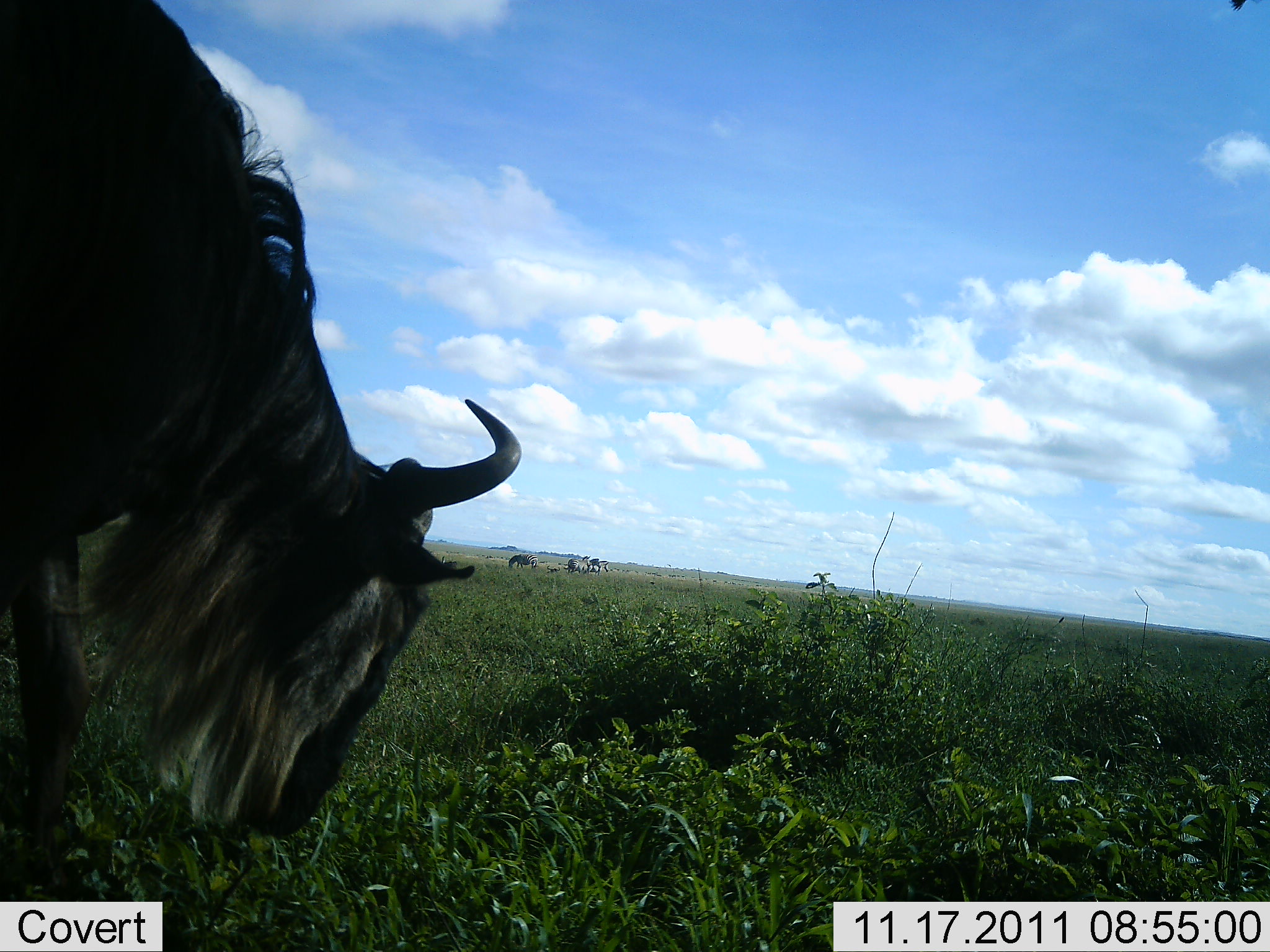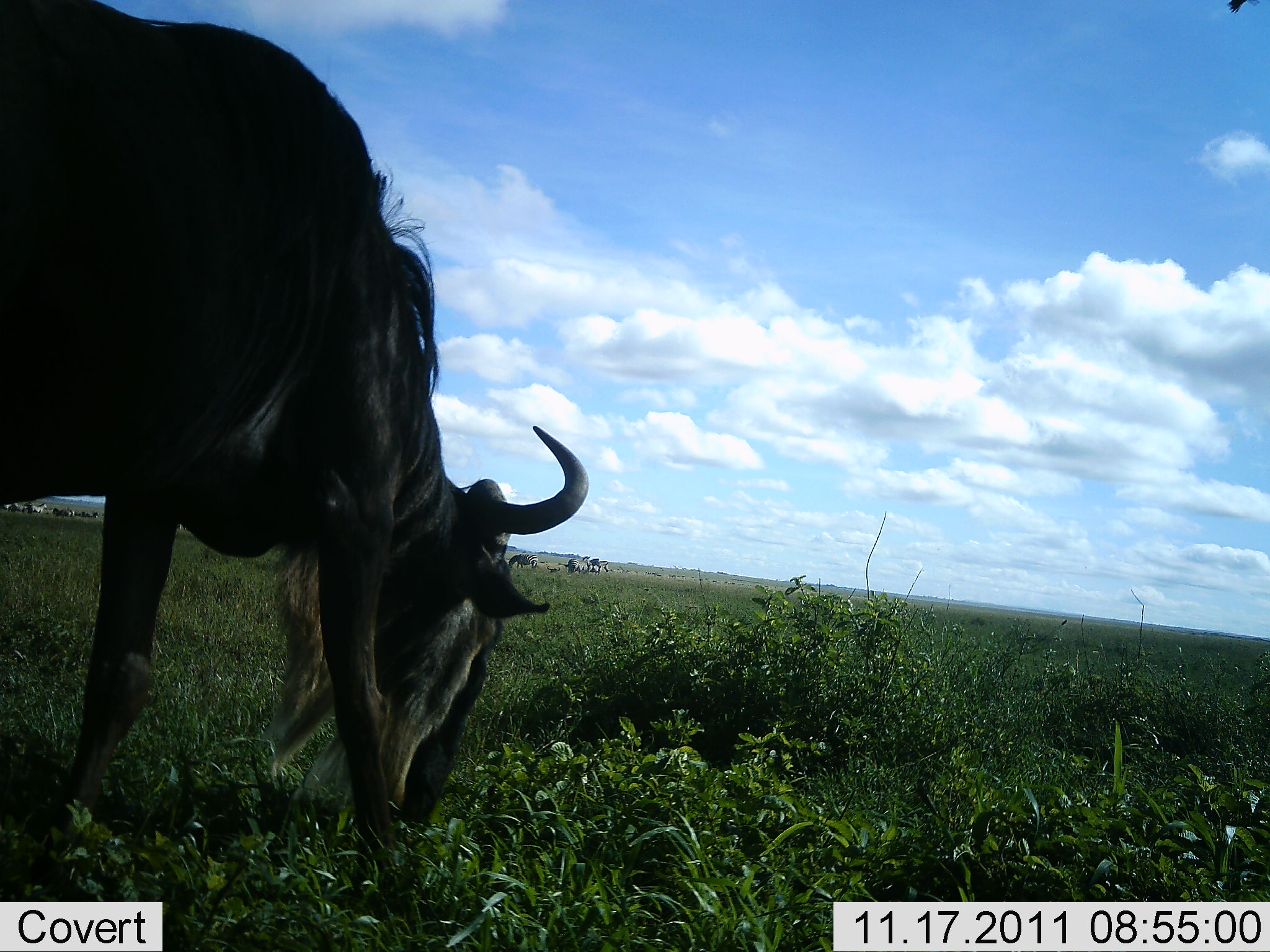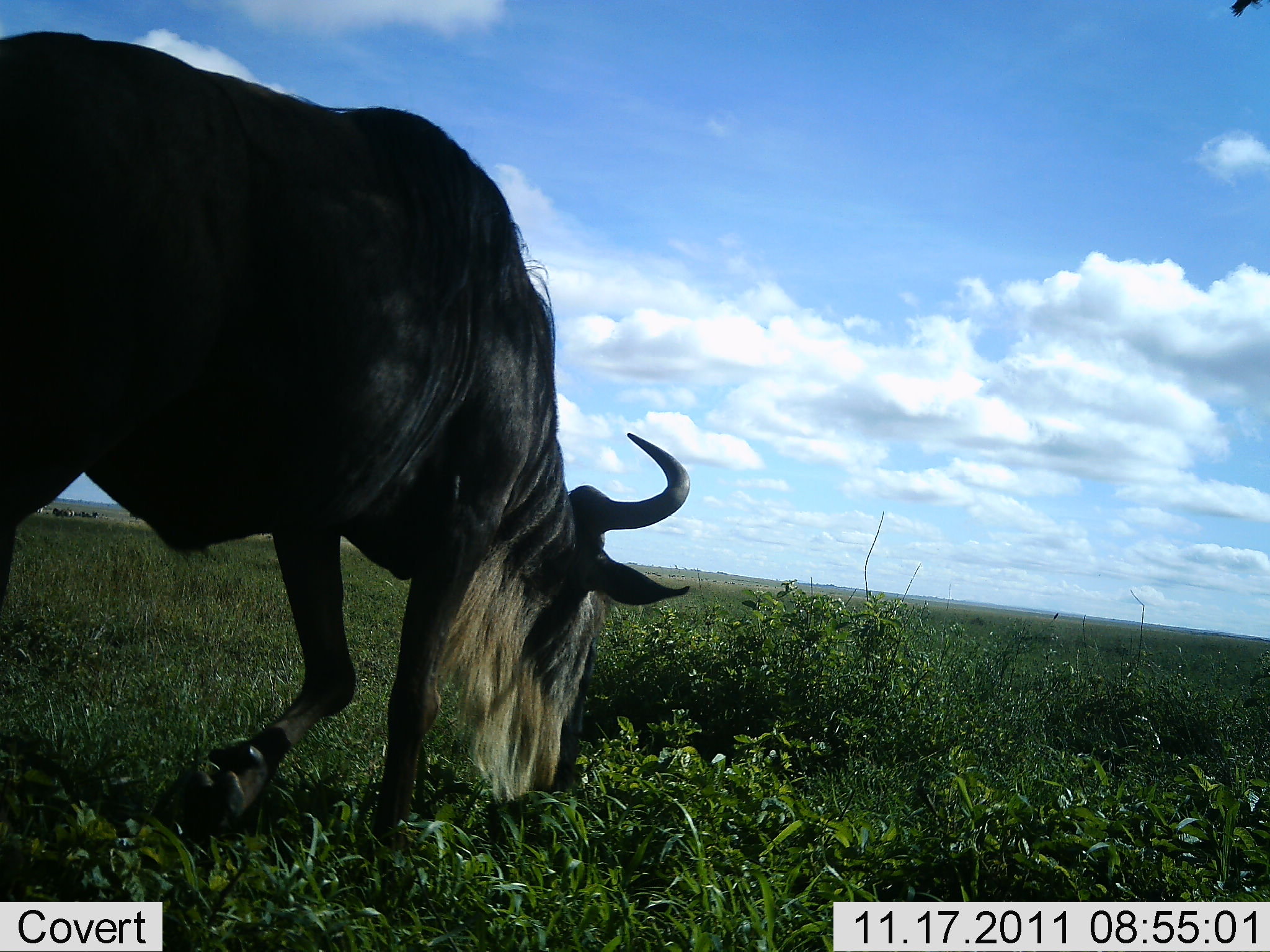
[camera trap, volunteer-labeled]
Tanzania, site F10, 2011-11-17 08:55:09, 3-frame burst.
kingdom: Animalia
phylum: Chordata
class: Mammalia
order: Artiodactyla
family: Bovidae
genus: Connochaetes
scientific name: Connochaetes taurinus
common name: blue wildebeest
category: wildebeest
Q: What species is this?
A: Wildebeest (blue wildebeest) (Connochaetes taurinus).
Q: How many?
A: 1.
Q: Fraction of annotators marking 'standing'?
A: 33%.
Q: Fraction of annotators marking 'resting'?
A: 7%.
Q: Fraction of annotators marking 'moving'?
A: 27%.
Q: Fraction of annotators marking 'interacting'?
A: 0%.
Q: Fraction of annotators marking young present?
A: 0%.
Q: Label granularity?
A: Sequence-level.